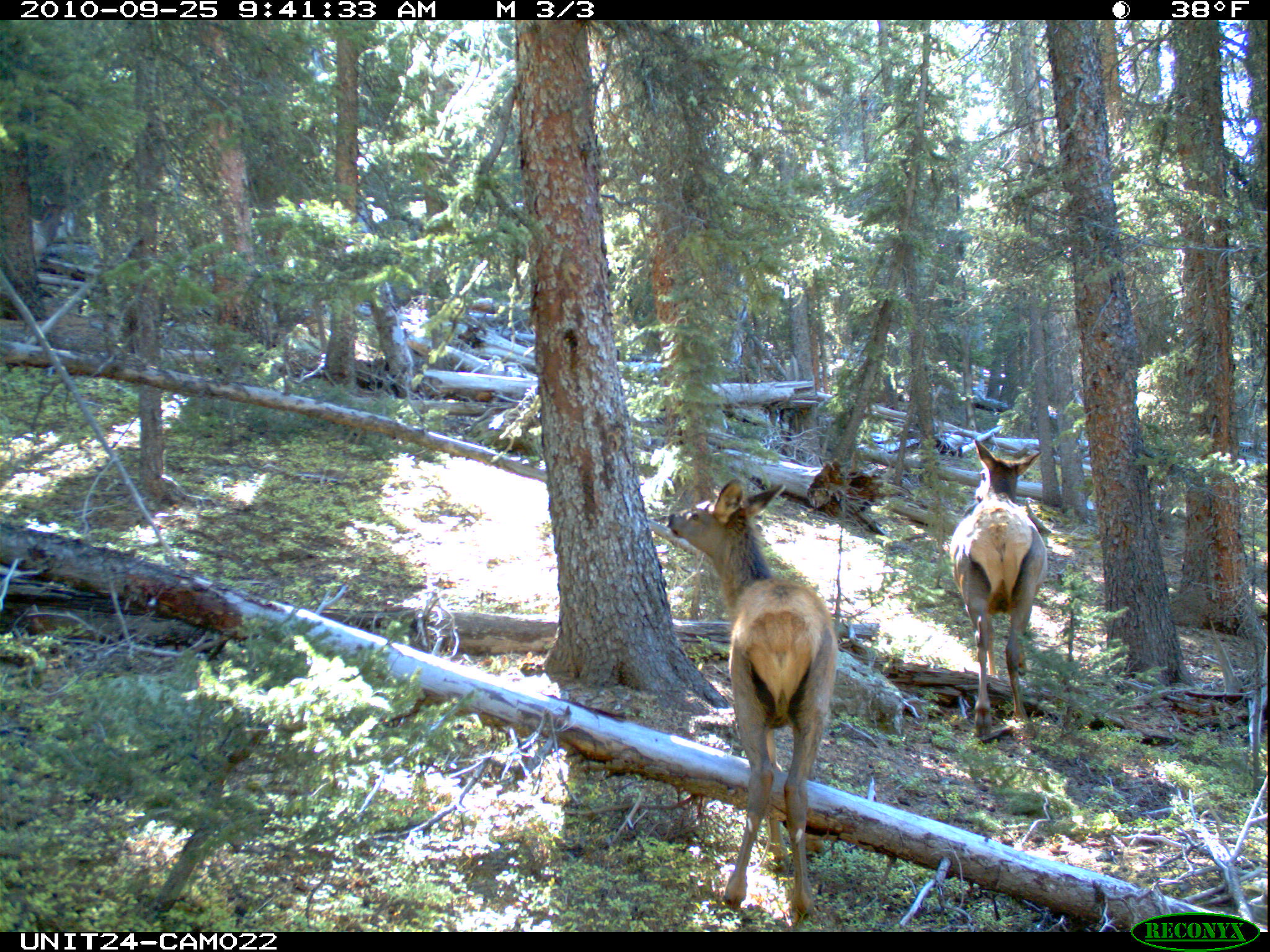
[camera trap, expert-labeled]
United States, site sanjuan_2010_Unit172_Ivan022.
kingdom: Animalia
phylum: Chordata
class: Mammalia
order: Artiodactyla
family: Cervidae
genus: Cervus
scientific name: Cervus elaphus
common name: red deer